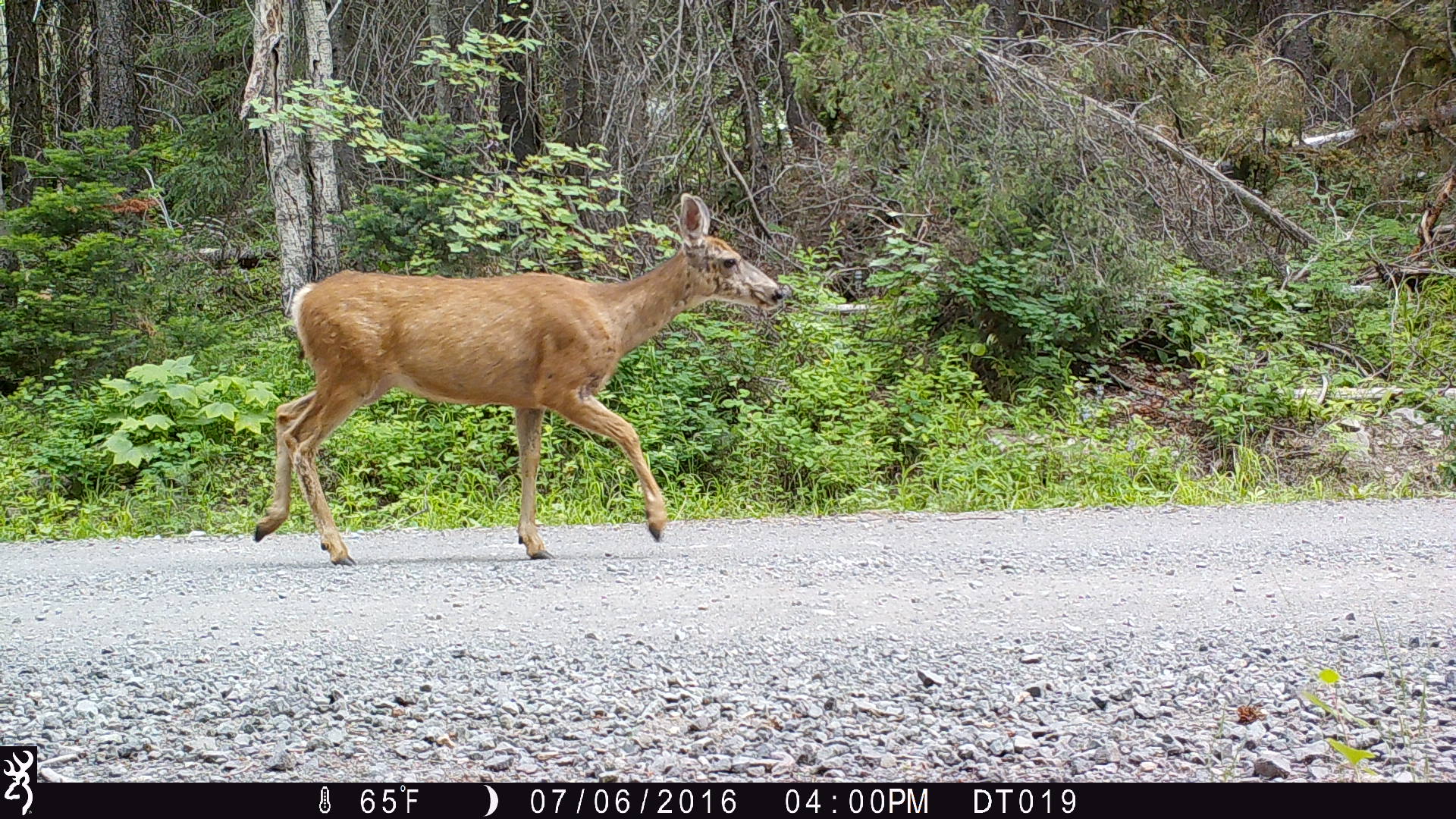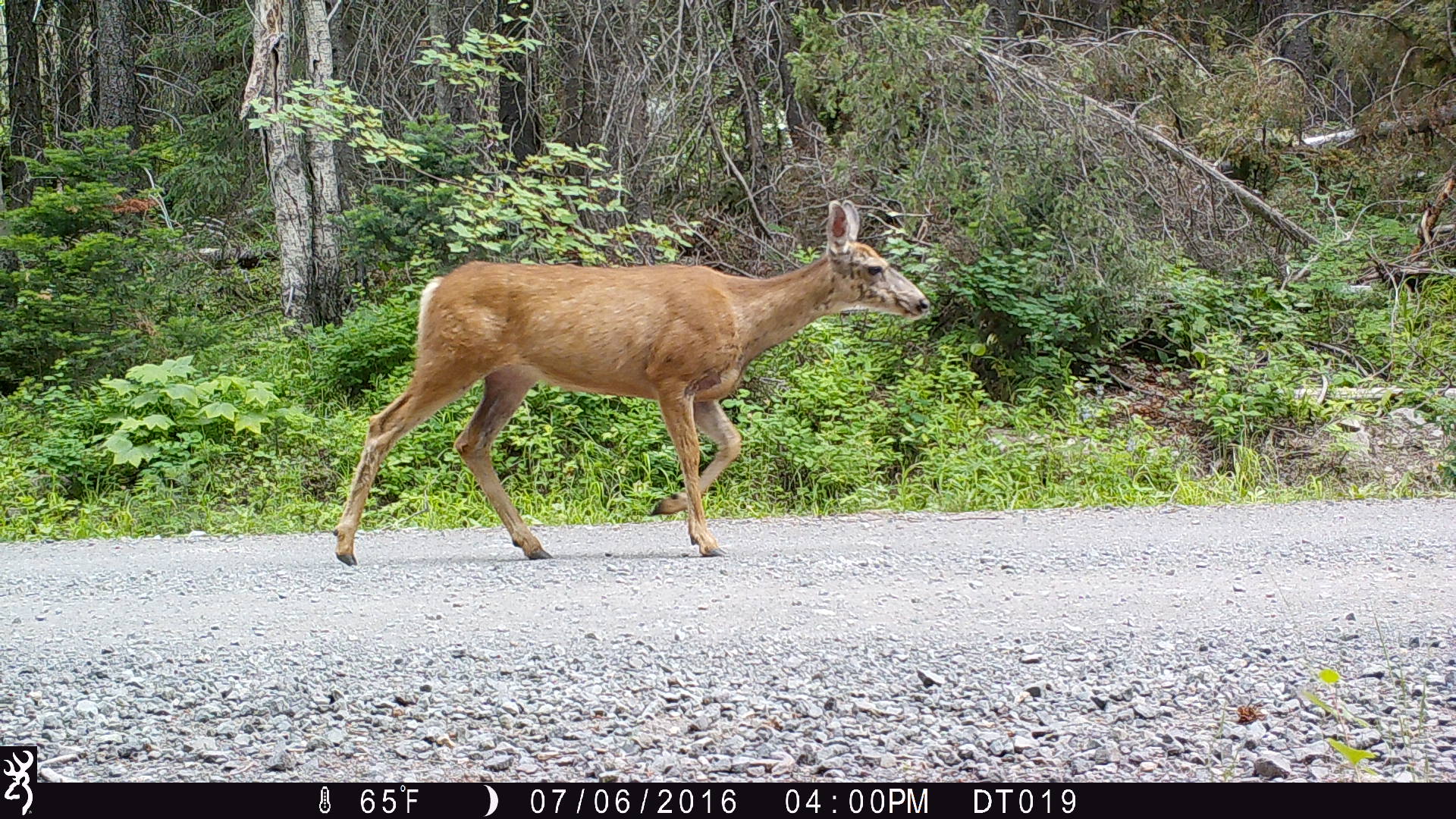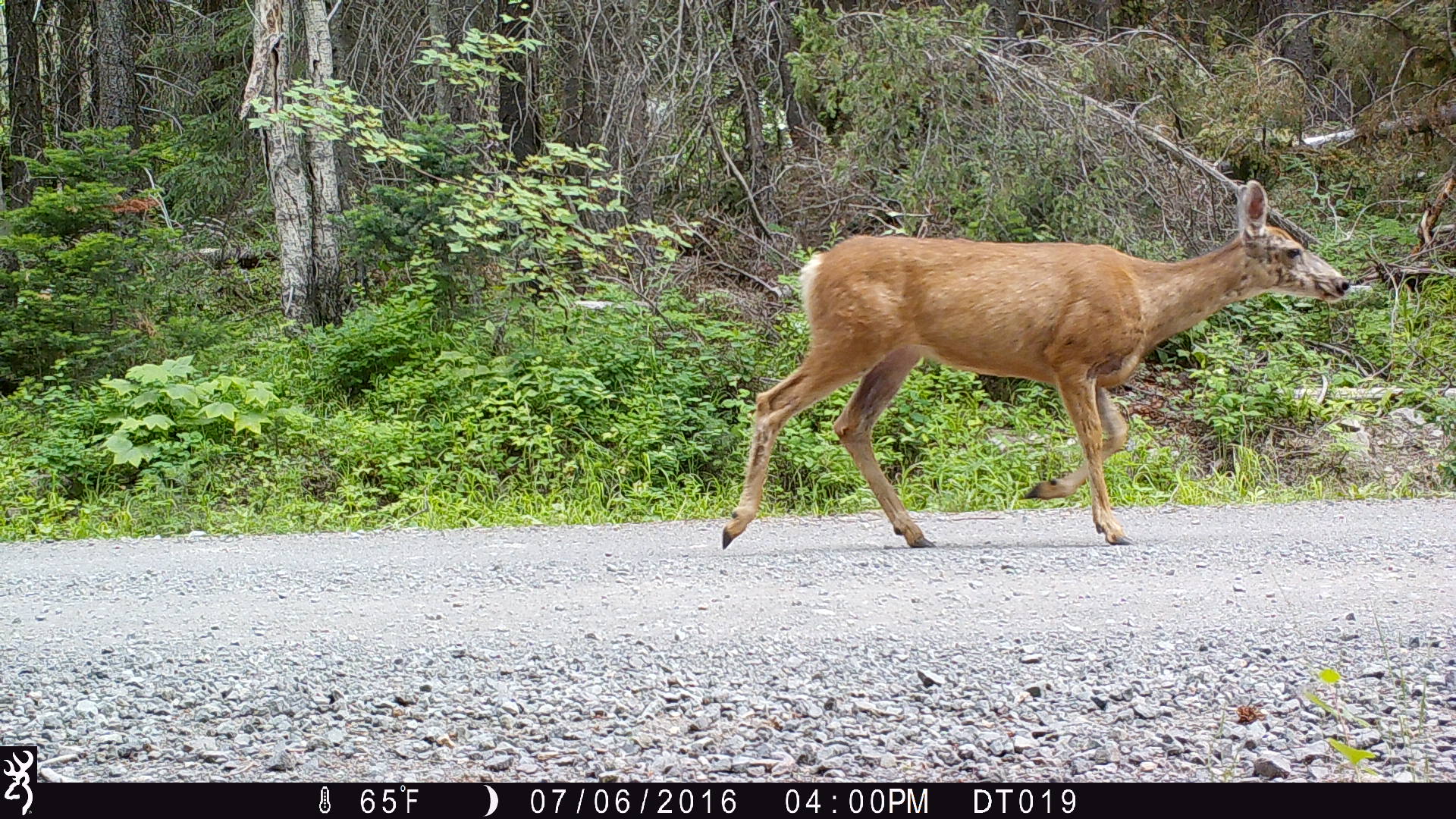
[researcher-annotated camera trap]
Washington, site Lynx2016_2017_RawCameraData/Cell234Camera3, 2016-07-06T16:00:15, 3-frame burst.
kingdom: Animalia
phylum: Chordata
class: Mammalia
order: Artiodactyla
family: Cervidae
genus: Odocoileus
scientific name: Odocoileus hemionus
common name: mule deer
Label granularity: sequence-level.